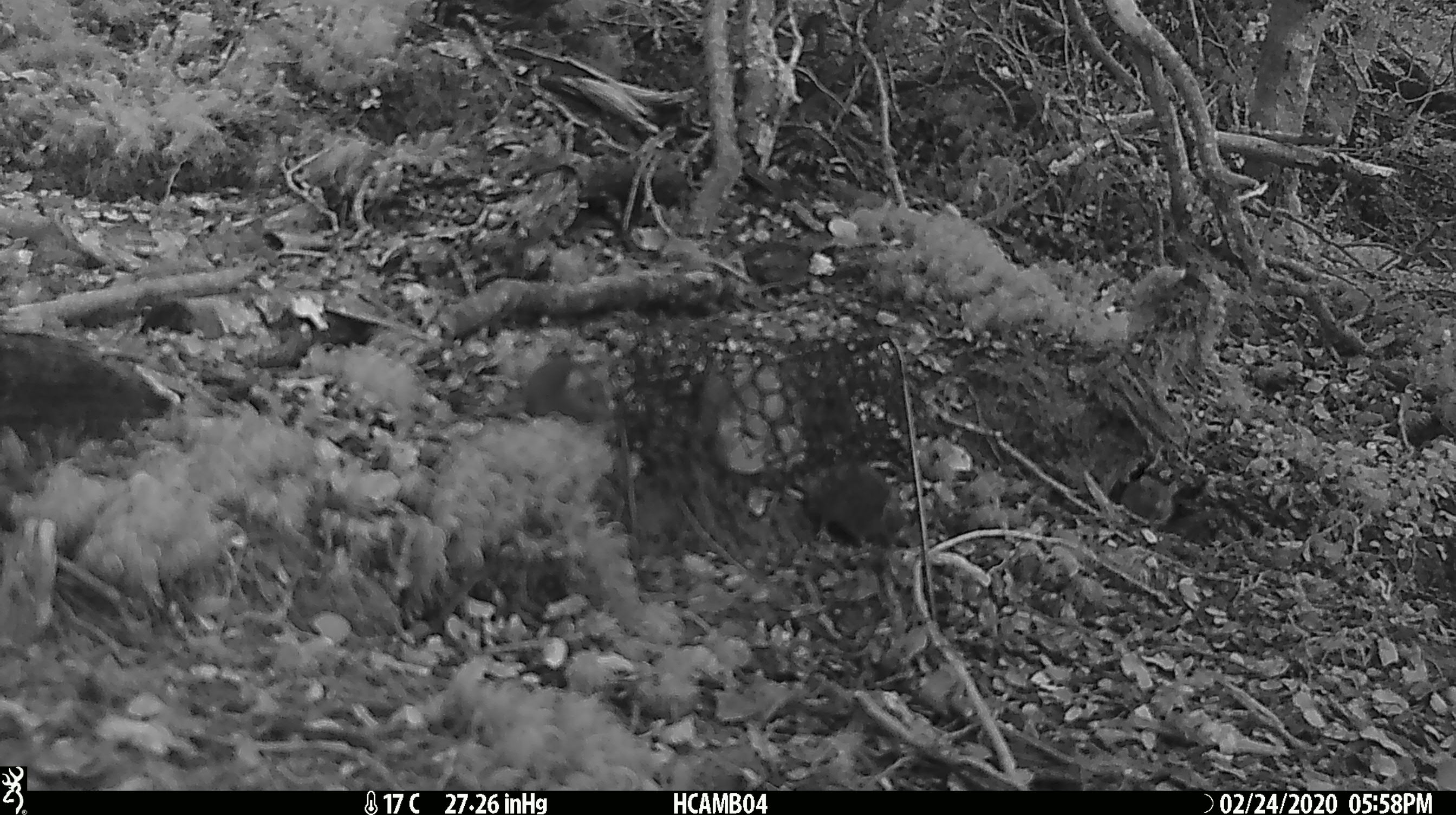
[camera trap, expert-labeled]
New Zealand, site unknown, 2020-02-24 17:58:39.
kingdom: Animalia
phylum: Chordata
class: Mammalia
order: Rodentia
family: Muridae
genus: Mus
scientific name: Mus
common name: mouse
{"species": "mouse (Mus)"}